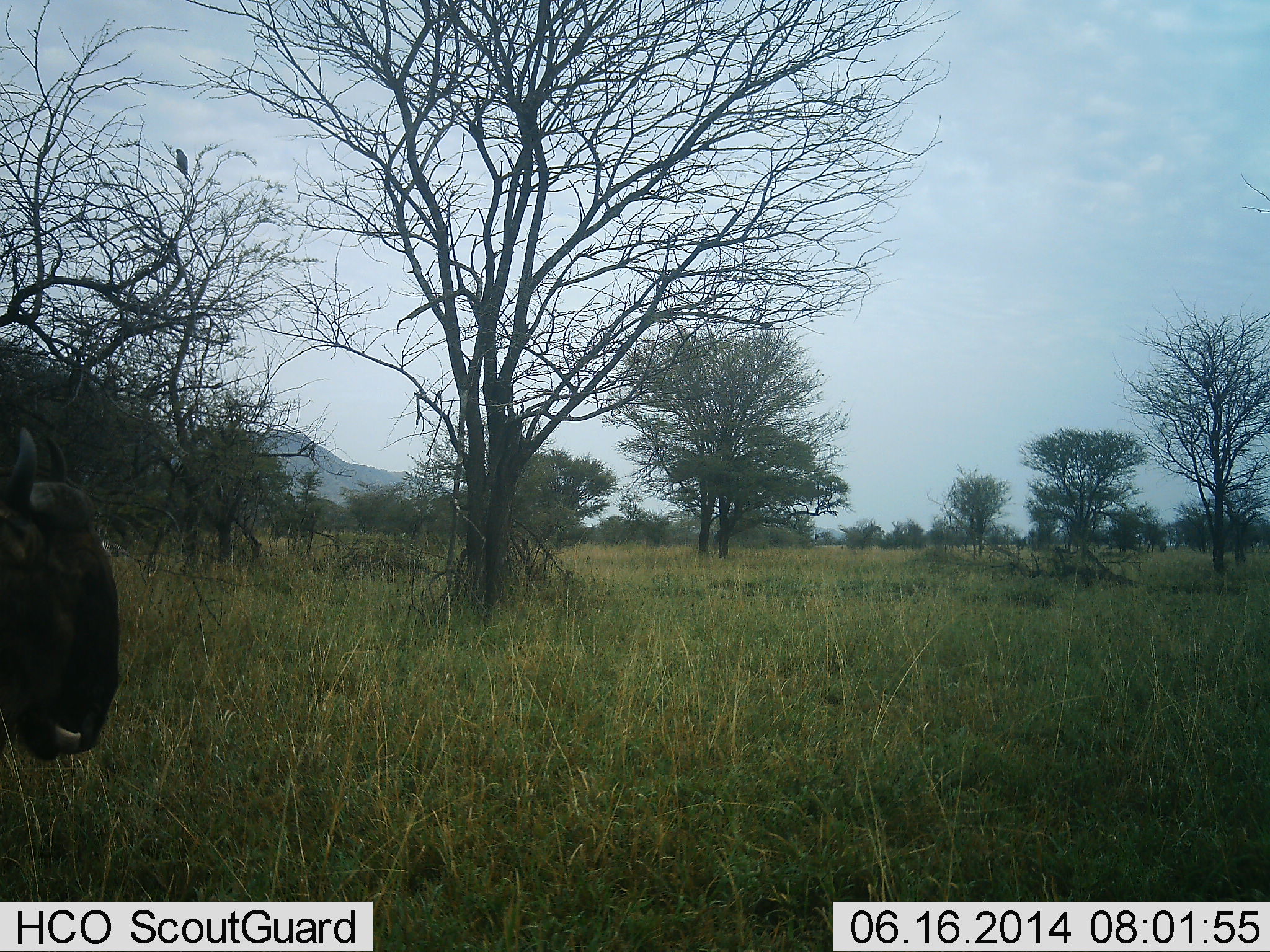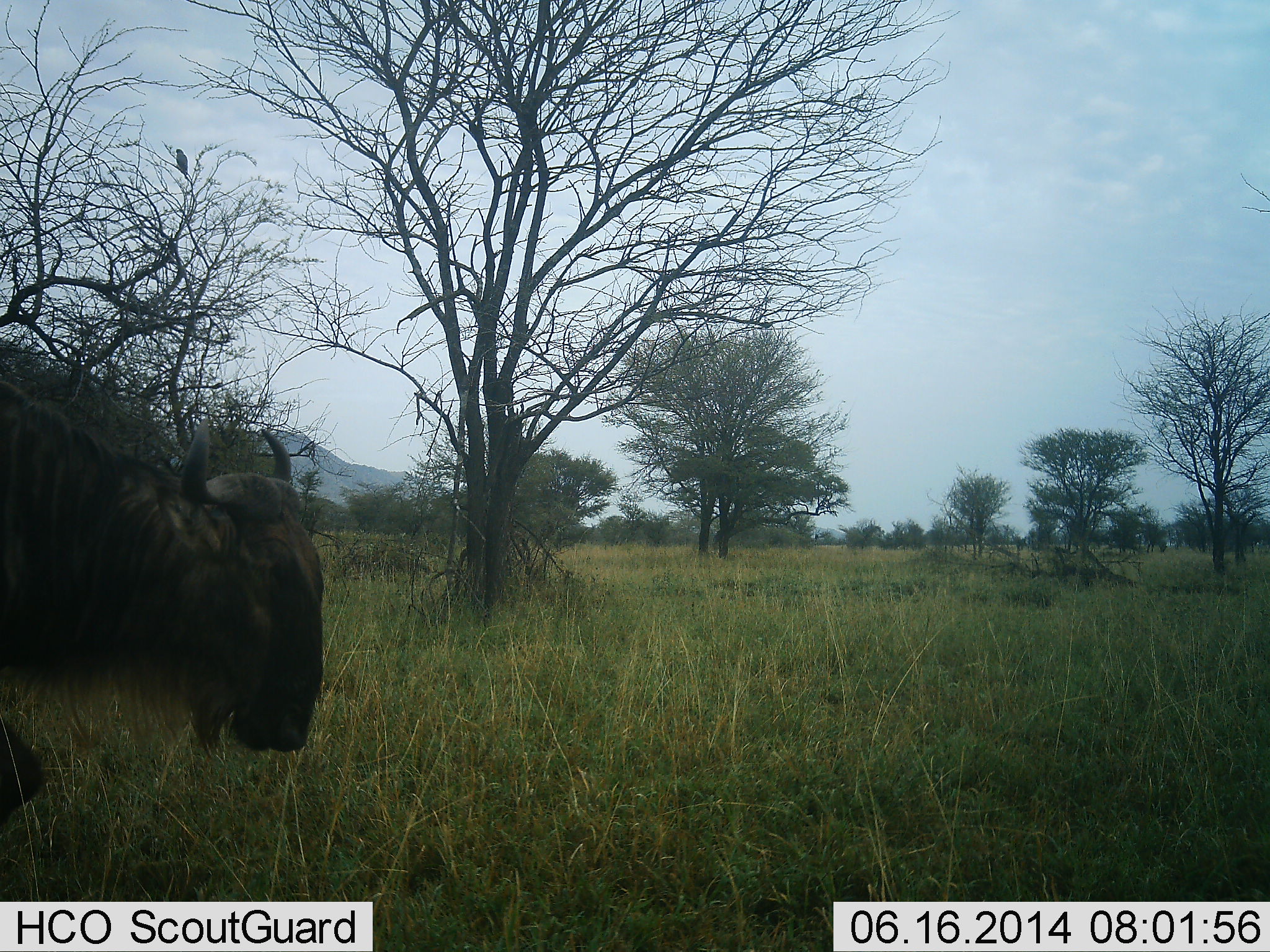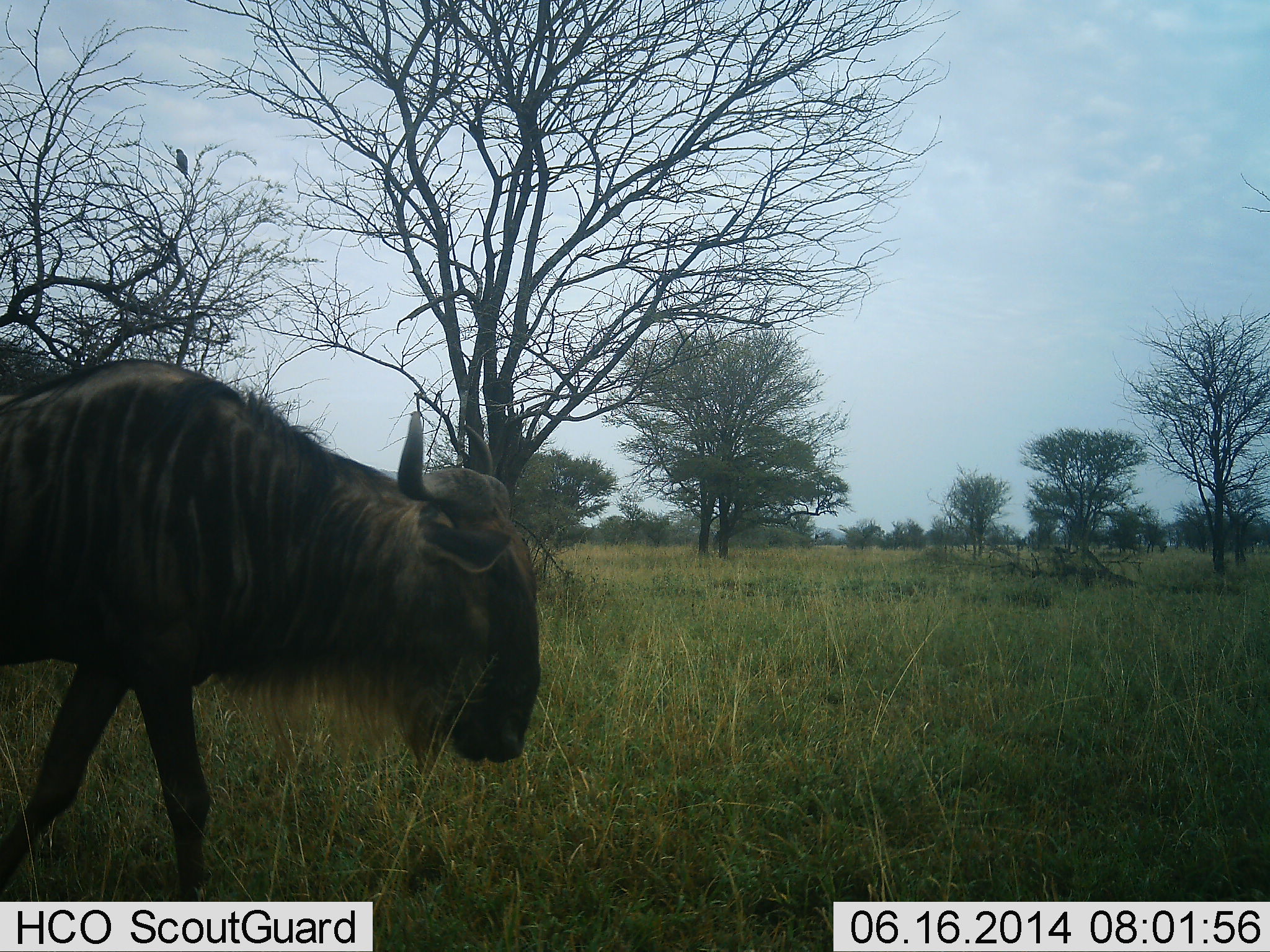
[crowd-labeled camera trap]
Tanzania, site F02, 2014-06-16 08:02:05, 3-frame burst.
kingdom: Animalia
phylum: Chordata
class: Mammalia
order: Artiodactyla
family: Bovidae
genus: Connochaetes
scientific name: Connochaetes taurinus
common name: blue wildebeest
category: wildebeest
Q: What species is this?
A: Wildebeest (blue wildebeest) (Connochaetes taurinus).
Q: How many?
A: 1.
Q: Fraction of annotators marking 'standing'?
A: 6%.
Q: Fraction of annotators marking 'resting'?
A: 0%.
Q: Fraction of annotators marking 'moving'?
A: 88%.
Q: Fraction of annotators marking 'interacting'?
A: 0%.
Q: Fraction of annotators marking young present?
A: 0%.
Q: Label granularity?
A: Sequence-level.